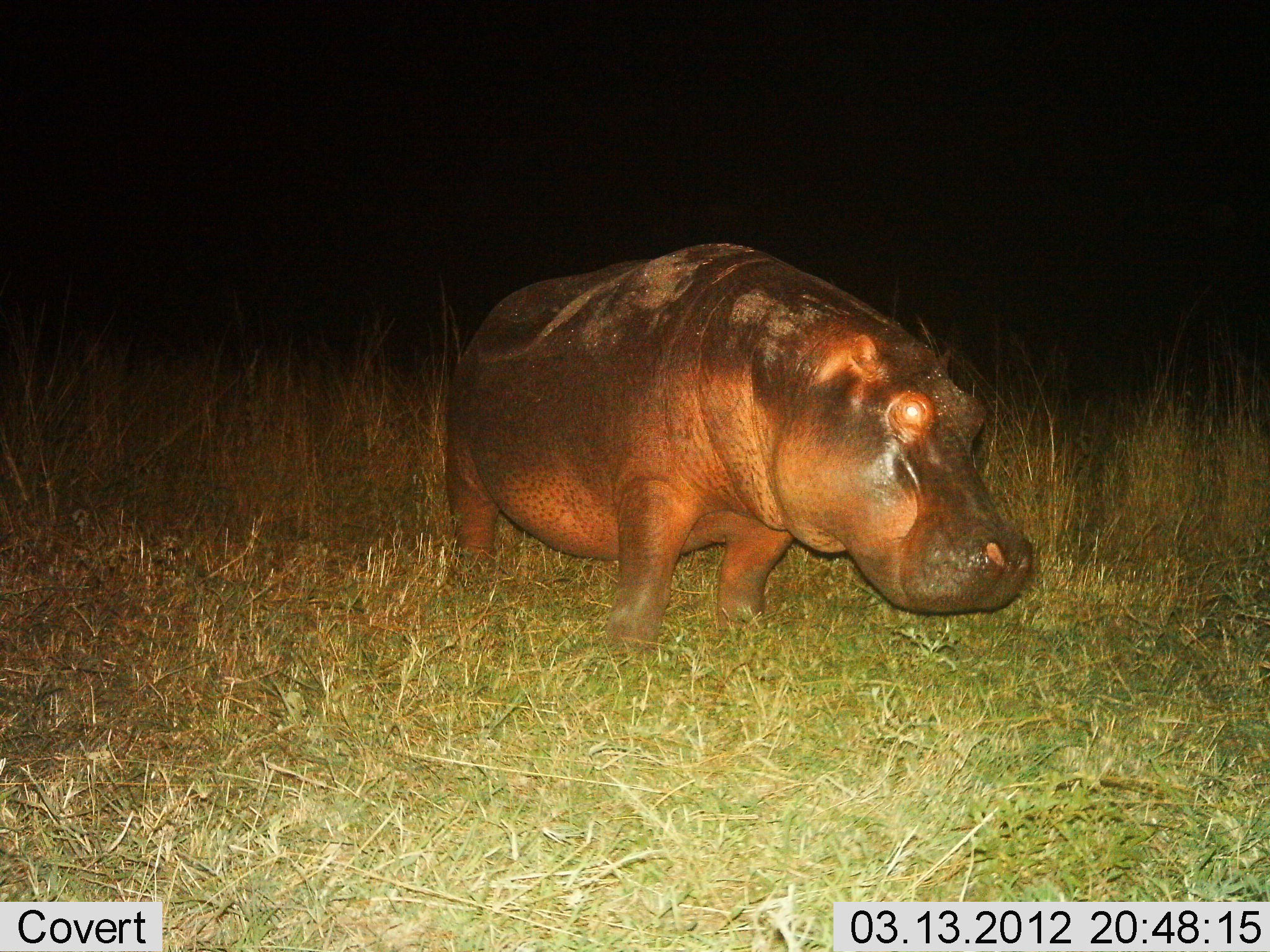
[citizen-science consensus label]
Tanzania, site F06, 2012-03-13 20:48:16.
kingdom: Animalia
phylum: Chordata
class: Mammalia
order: Artiodactyla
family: Hippopotamidae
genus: Hippopotamus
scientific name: Hippopotamus amphibius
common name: hippopotamus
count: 1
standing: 82%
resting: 0%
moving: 12%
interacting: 0%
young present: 0%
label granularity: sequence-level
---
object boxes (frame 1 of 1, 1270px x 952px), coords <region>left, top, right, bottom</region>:
animal: <region>442, 241, 1036, 656</region>